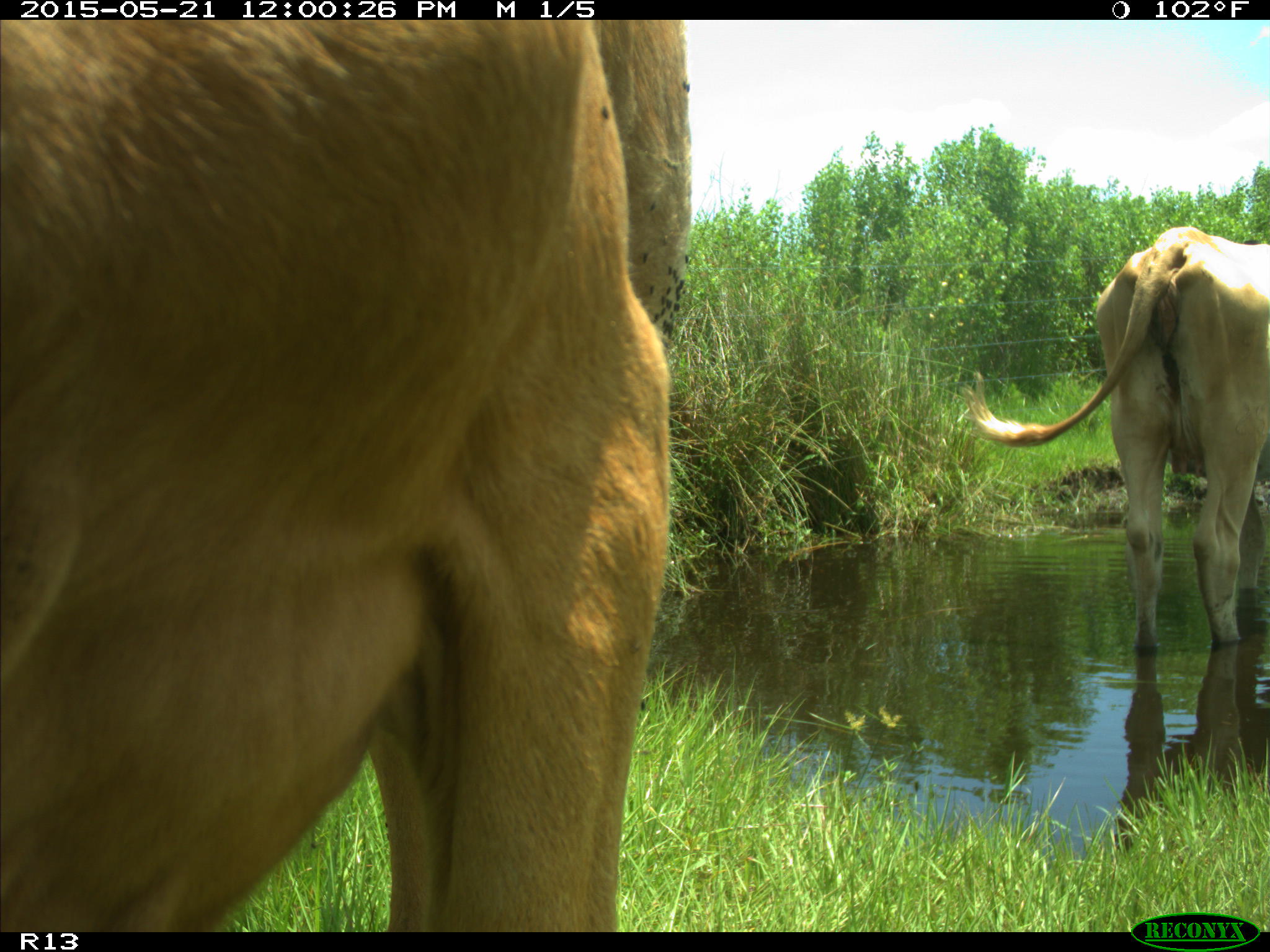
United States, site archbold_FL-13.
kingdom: Animalia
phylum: Chordata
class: Mammalia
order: Artiodactyla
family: Bovidae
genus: Bos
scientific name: Bos taurus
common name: domestic cow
Bos taurus (domestic cow).